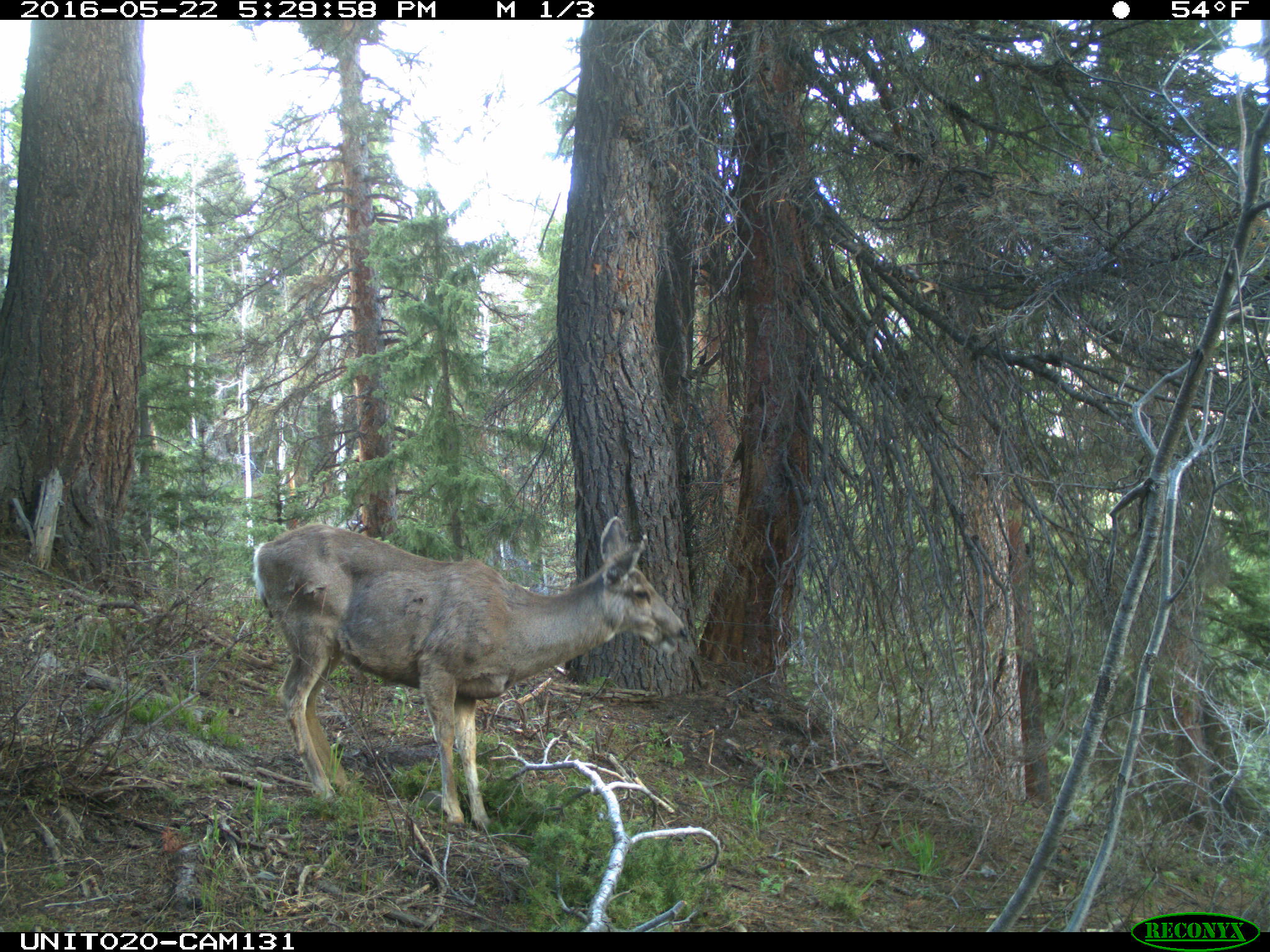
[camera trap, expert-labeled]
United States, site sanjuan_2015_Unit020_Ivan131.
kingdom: Animalia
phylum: Chordata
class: Mammalia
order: Artiodactyla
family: Cervidae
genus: Odocoileus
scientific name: Odocoileus hemionus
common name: mule deer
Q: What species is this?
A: Odocoileus hemionus (mule deer).